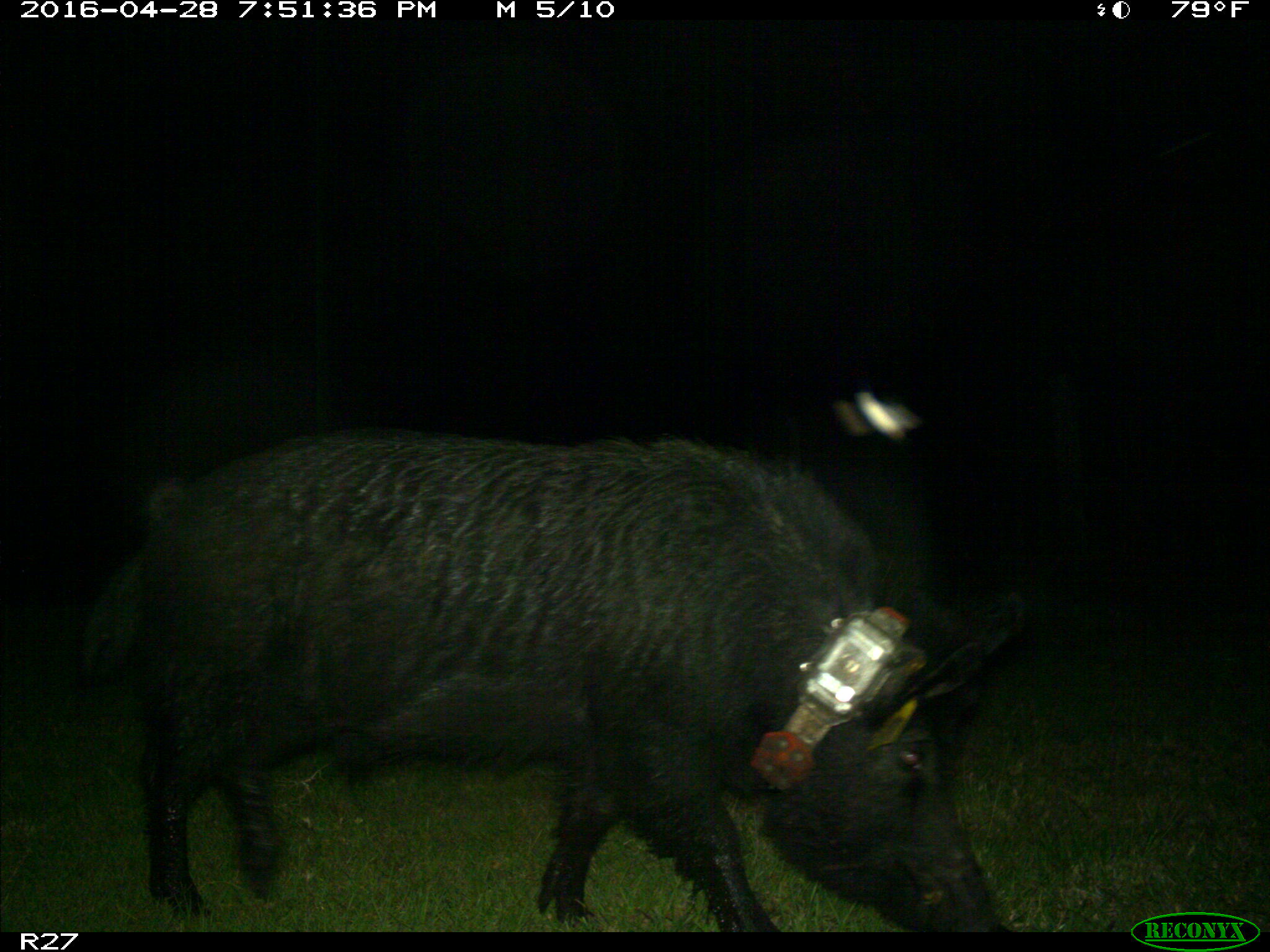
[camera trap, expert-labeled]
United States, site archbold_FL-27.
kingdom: Animalia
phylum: Chordata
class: Mammalia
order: Artiodactyla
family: Suidae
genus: Sus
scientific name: Sus scrofa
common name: wild boar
Sus scrofa (wild boar).